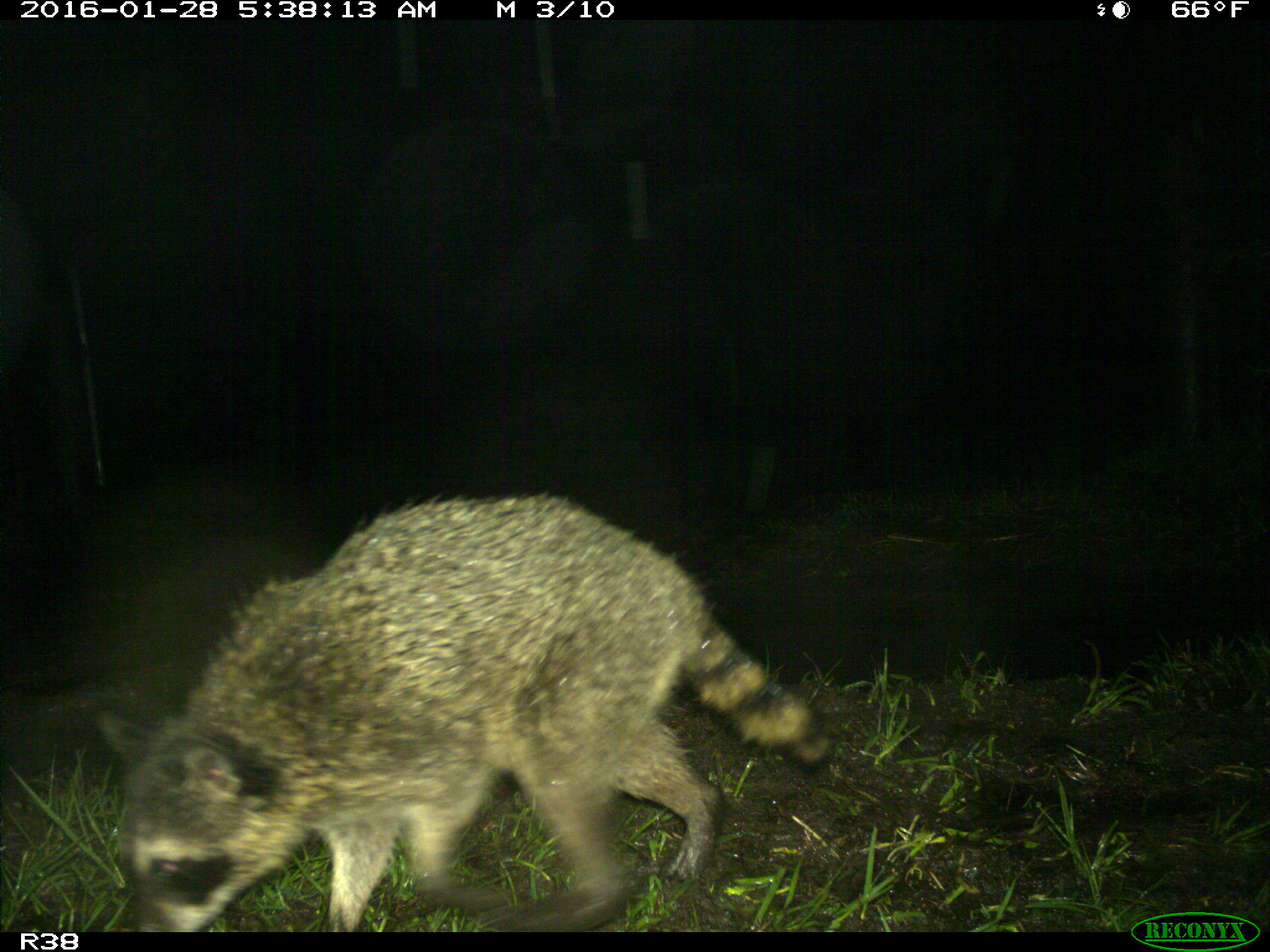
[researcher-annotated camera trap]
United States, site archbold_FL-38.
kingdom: Animalia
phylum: Chordata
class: Mammalia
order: Carnivora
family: Procyonidae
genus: Procyon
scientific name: Procyon lotor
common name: common raccoon